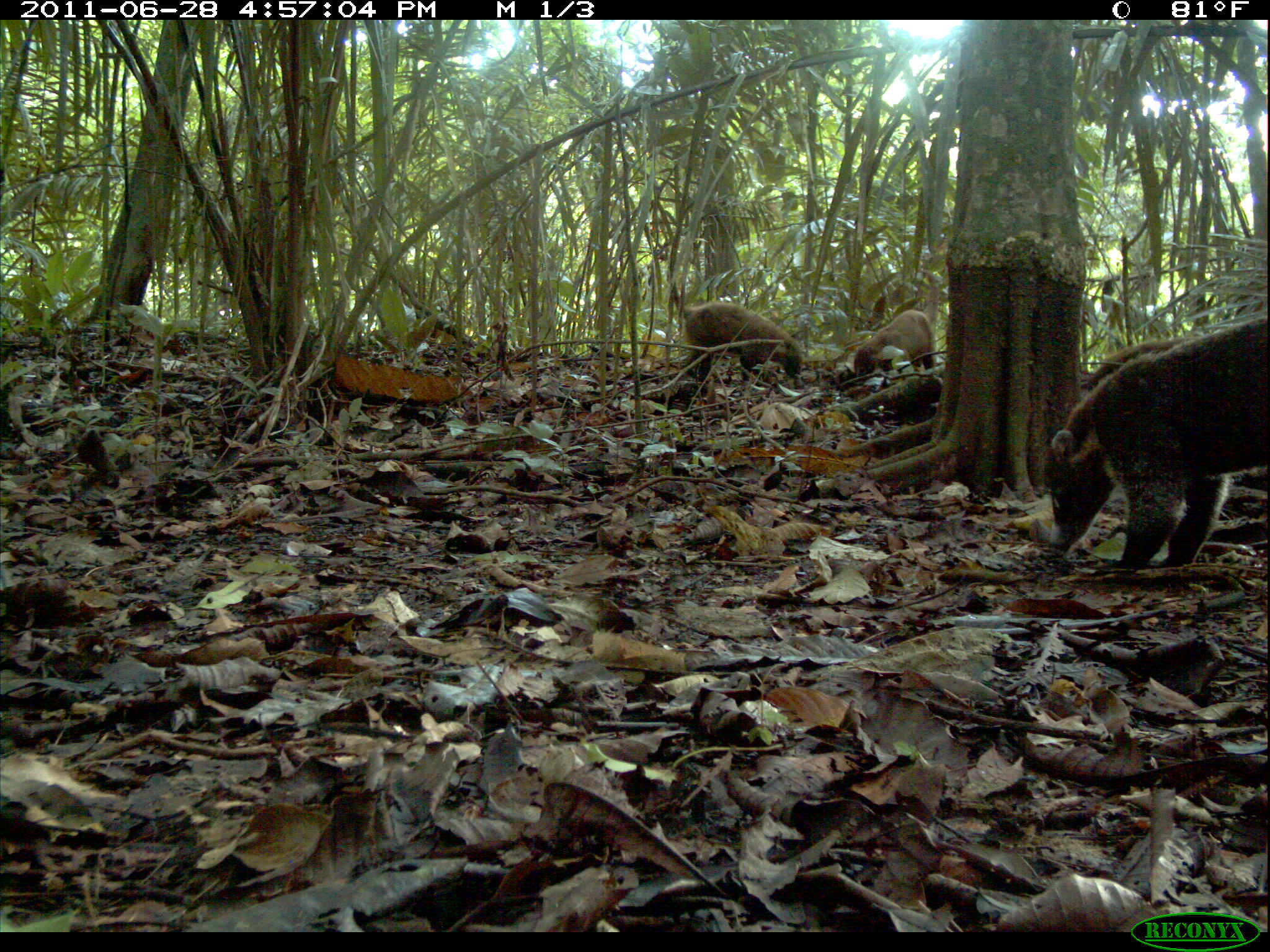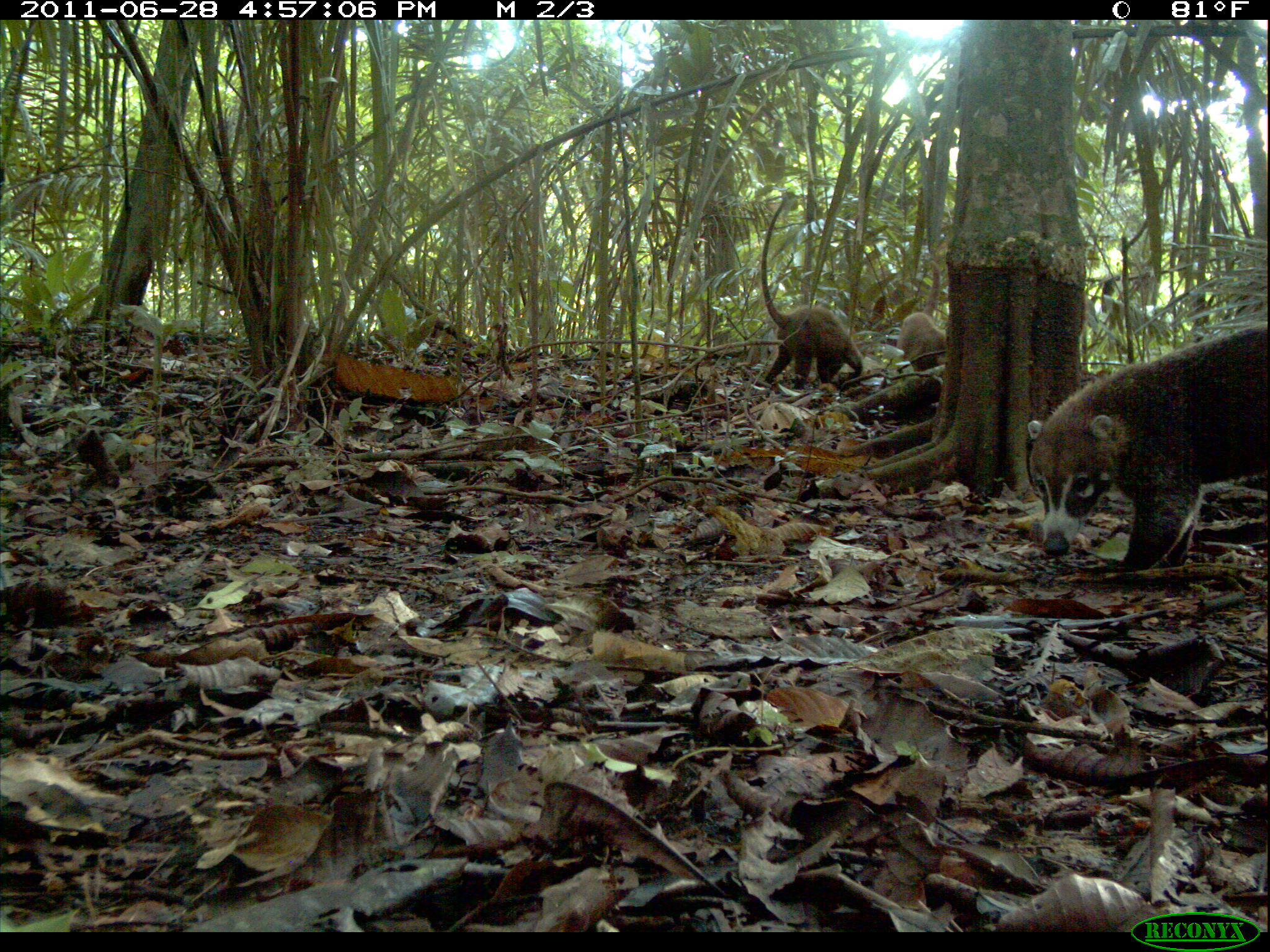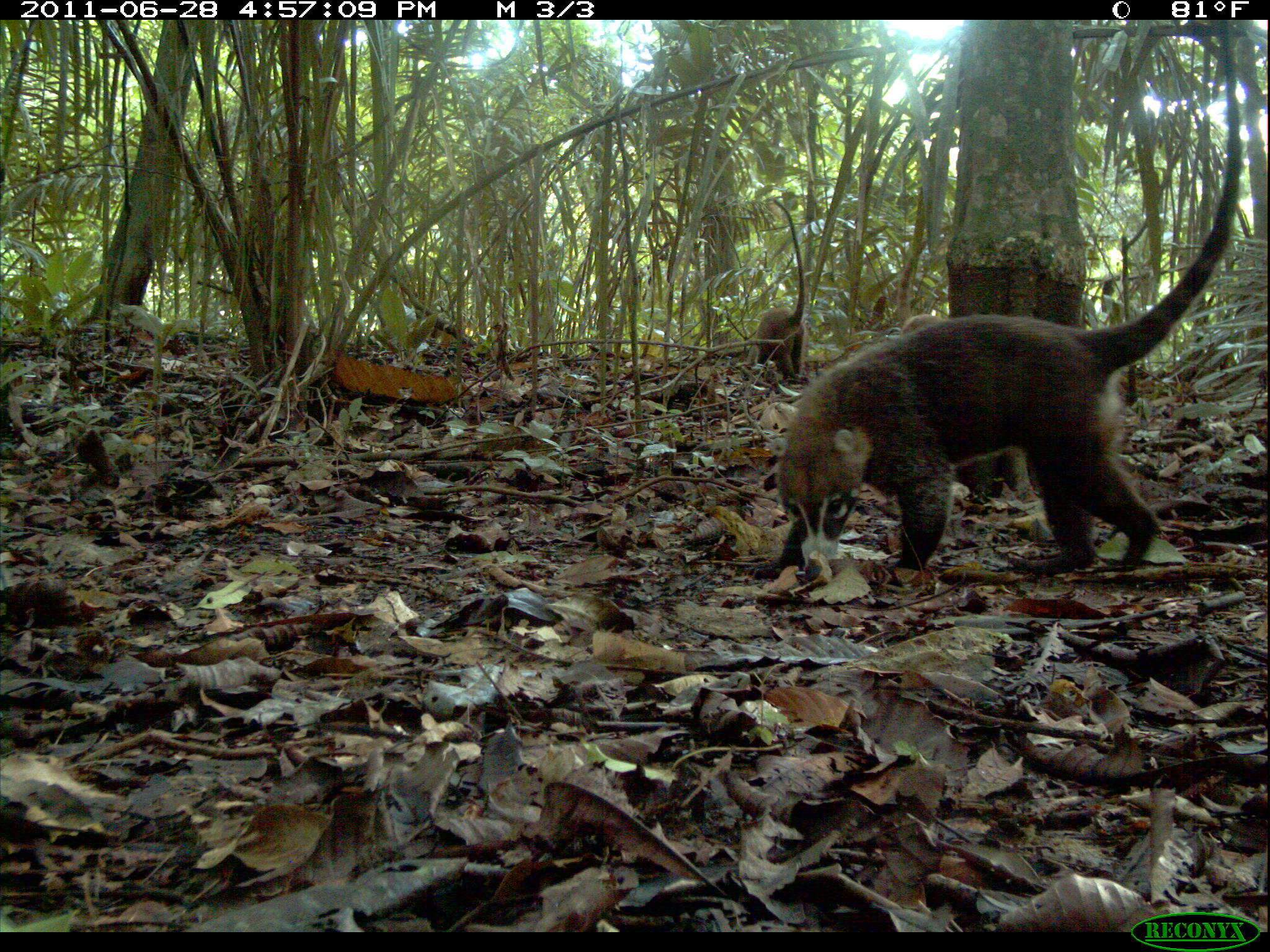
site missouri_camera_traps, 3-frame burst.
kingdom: Animalia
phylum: Chordata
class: Mammalia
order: Carnivora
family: Procyonidae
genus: Nasua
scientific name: Nasua narica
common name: white-nosed coati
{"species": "white-nosed coati (Nasua narica)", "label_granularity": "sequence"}